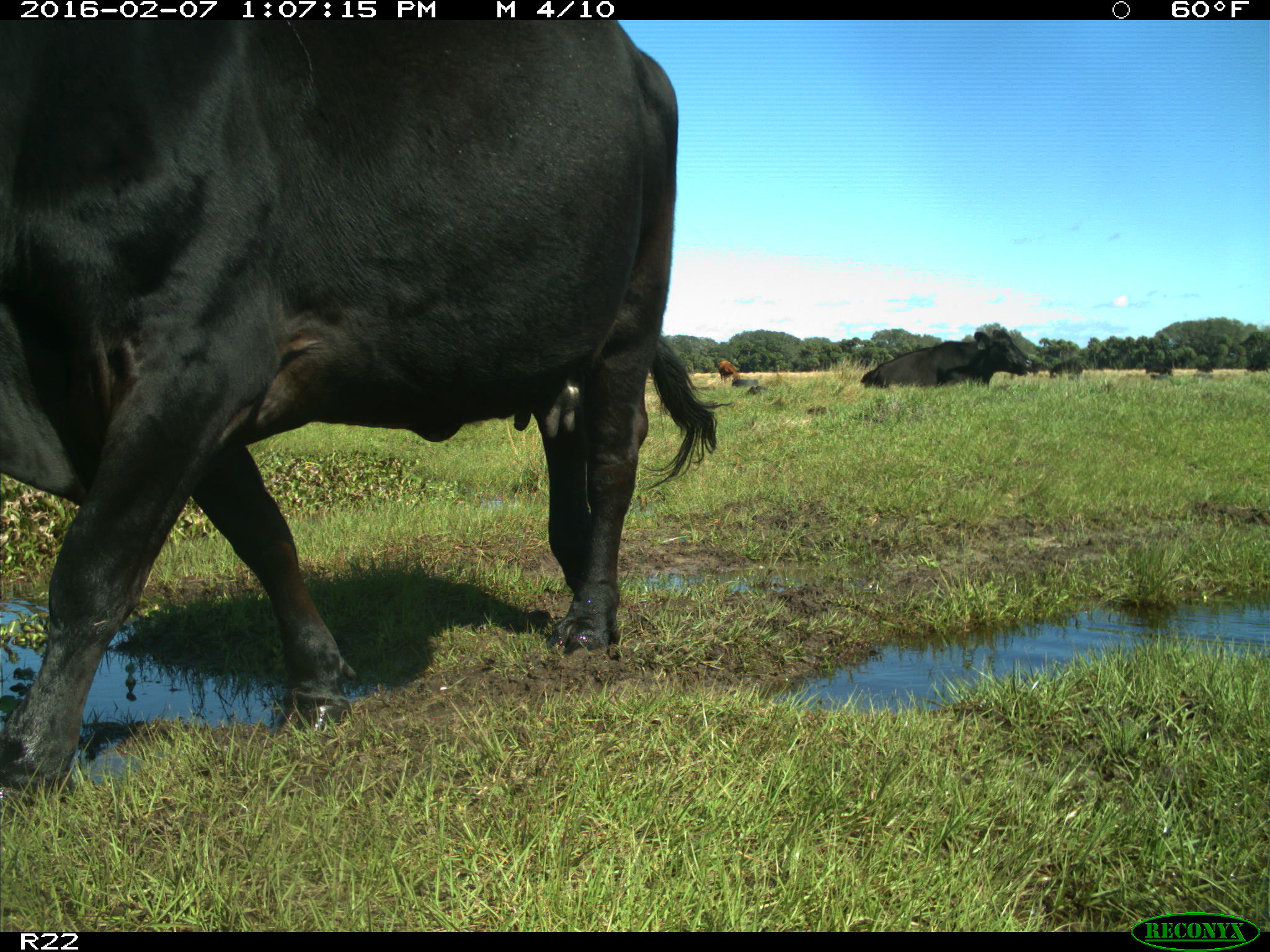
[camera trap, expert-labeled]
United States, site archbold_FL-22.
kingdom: Animalia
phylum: Chordata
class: Mammalia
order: Artiodactyla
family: Bovidae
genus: Bos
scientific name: Bos taurus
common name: domestic cow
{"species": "Bos taurus (domestic cow)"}